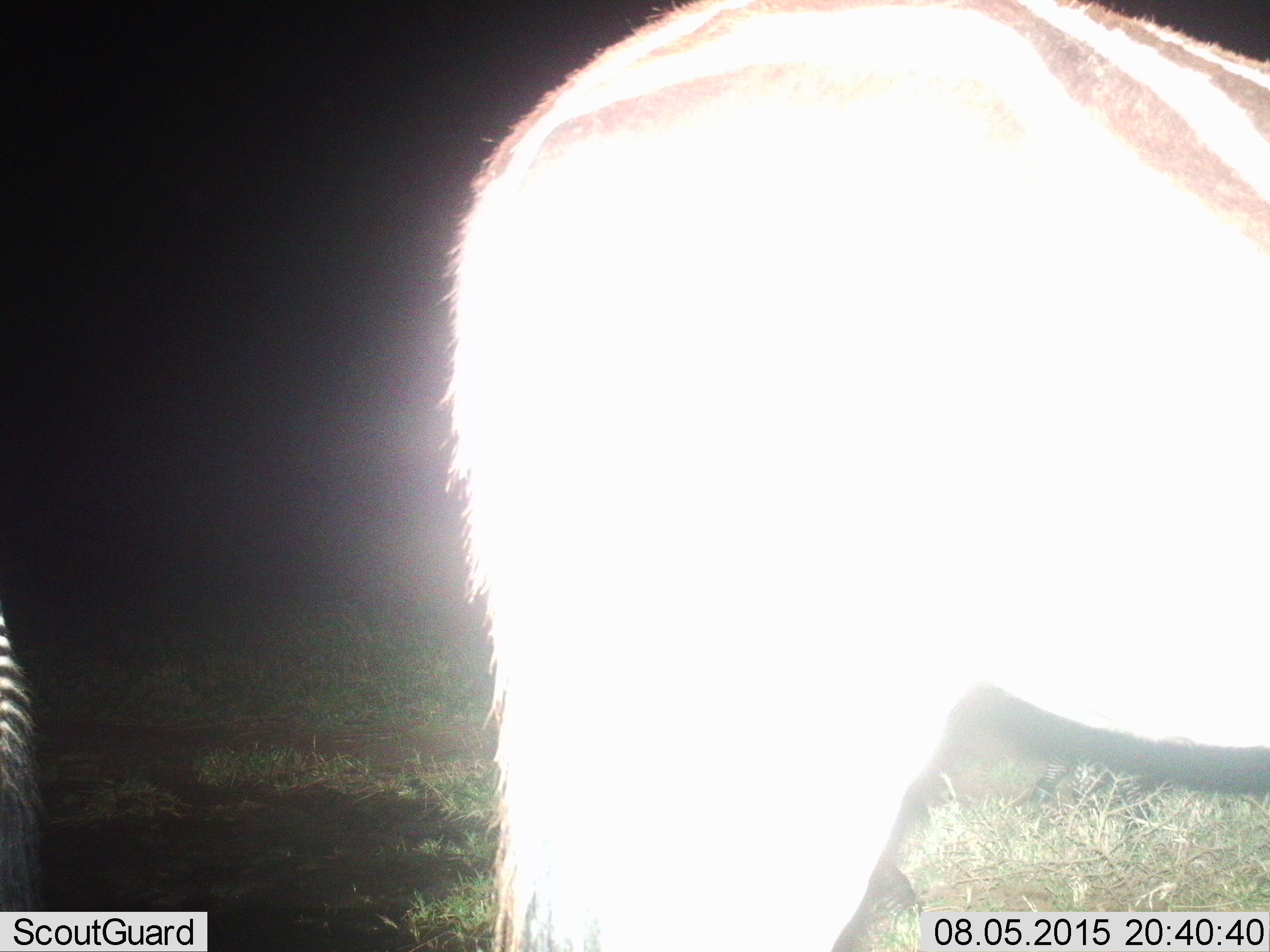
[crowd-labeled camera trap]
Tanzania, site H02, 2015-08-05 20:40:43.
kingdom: Animalia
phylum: Chordata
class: Mammalia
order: Perissodactyla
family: Equidae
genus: Equus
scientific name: Equus quagga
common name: plains zebra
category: zebra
Zebra (plains zebra) (Equus quagga), count 2. Behavior (volunteer vote fractions): standing 100%, resting 0%, moving 0%, interacting 0%. Young present (vote fraction): 0%. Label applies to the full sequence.